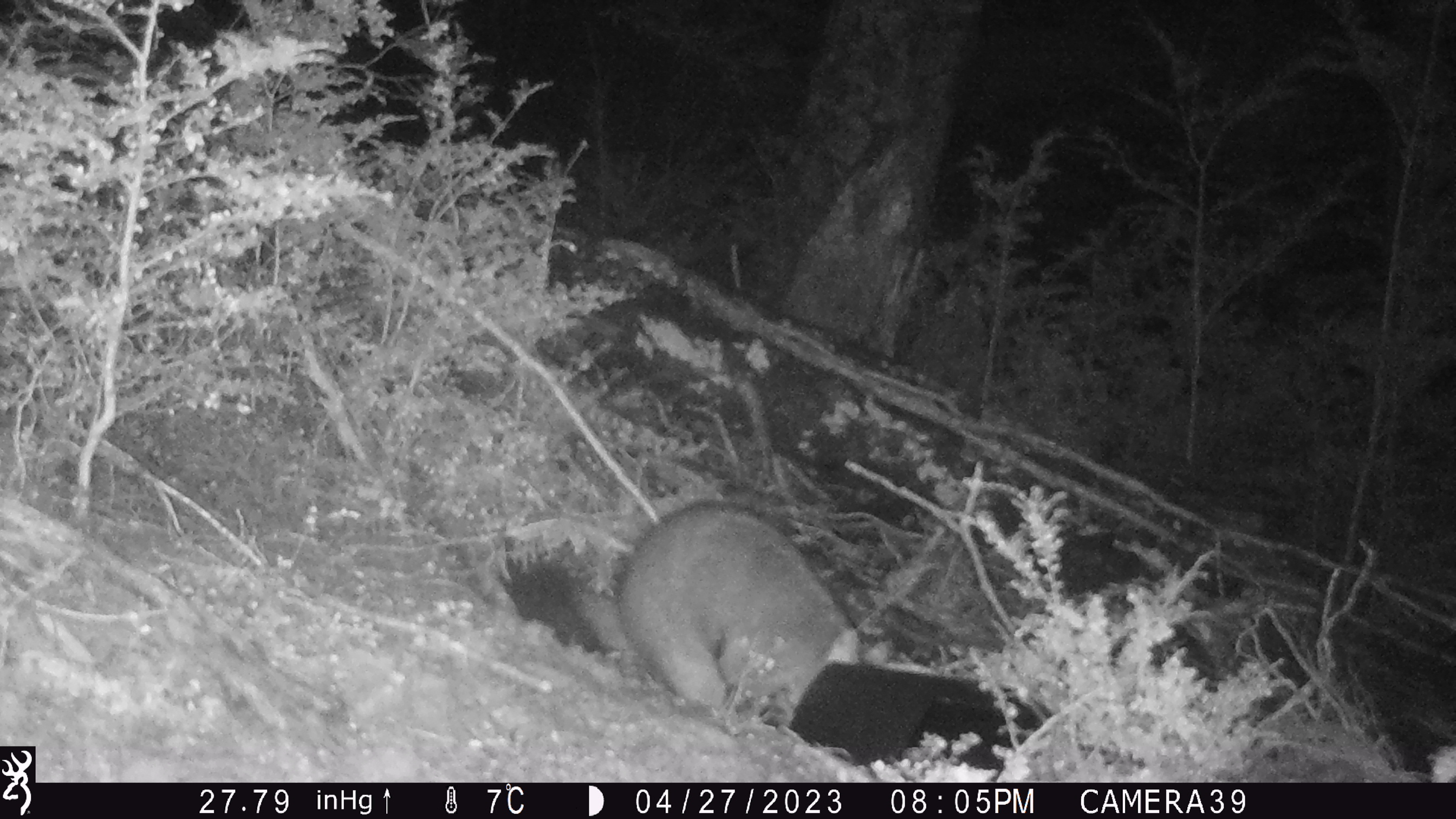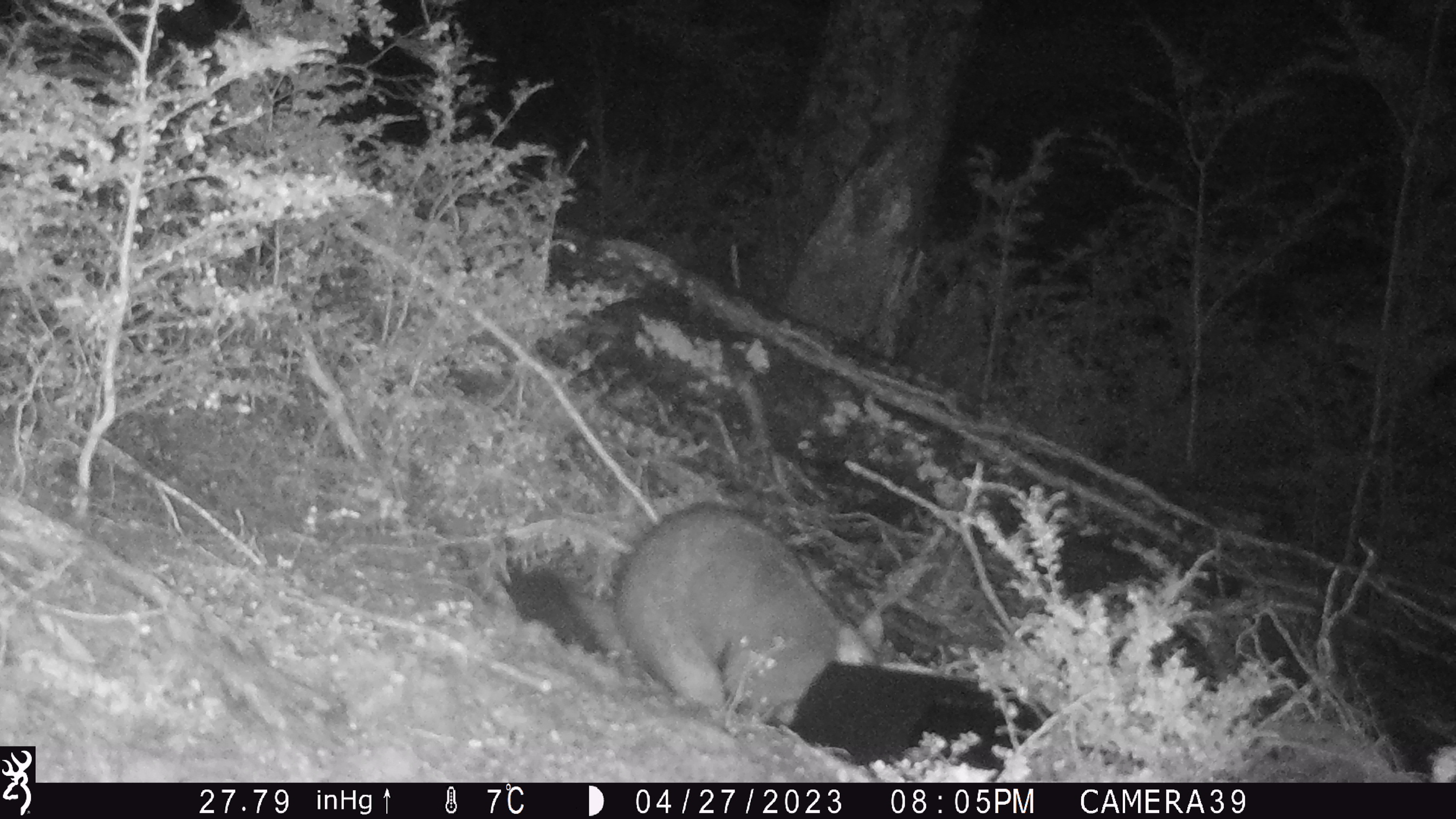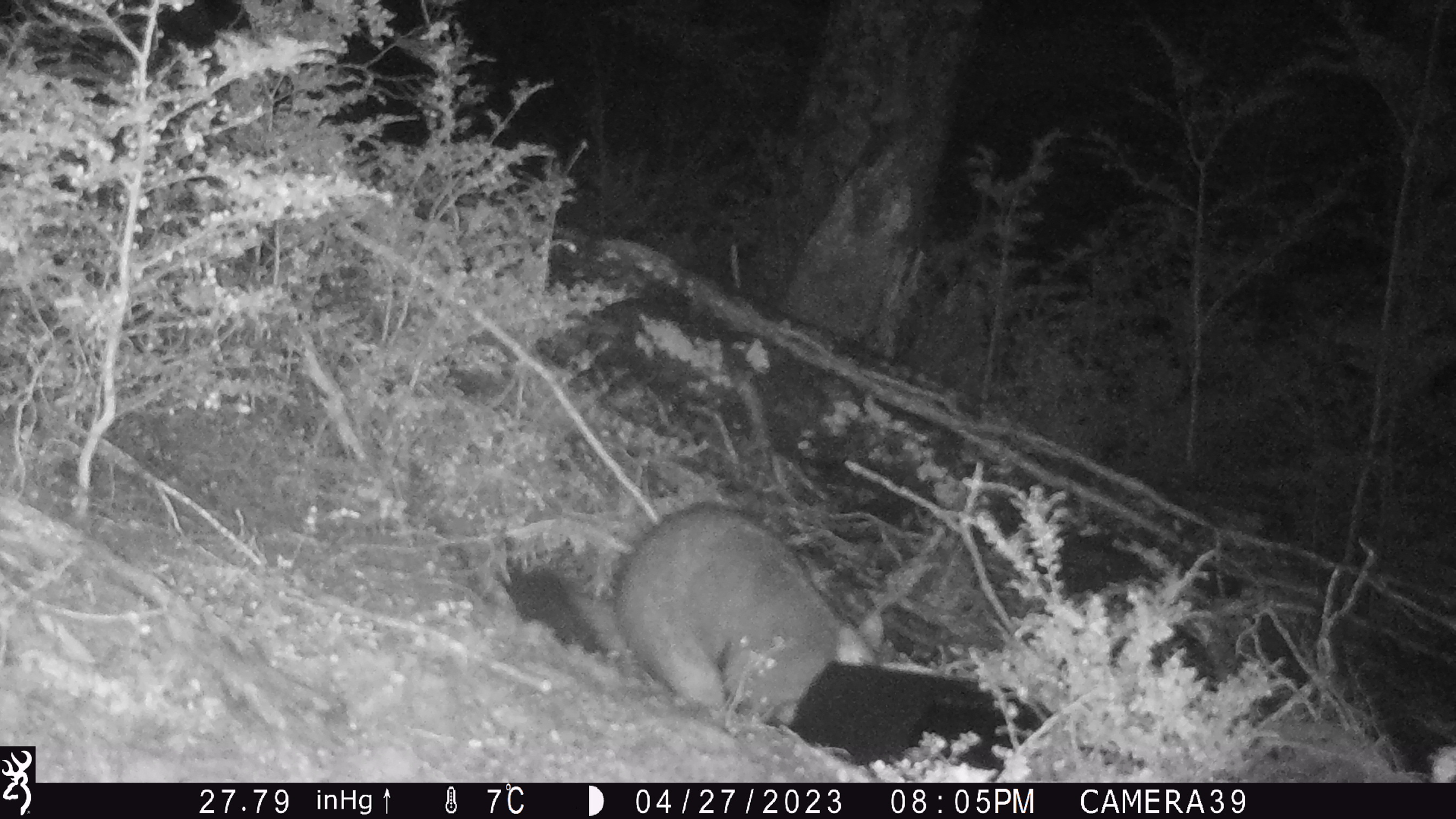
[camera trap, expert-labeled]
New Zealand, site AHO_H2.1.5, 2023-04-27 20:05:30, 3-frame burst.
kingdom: Animalia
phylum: Chordata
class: Mammalia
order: Carnivora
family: Mustelidae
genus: Mustela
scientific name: Mustela erminea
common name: stoat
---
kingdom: Animalia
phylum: Chordata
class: Mammalia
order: Diprotodontia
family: Phalangeridae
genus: Trichosurus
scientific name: Trichosurus vulpecula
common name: common brushtail possum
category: possum